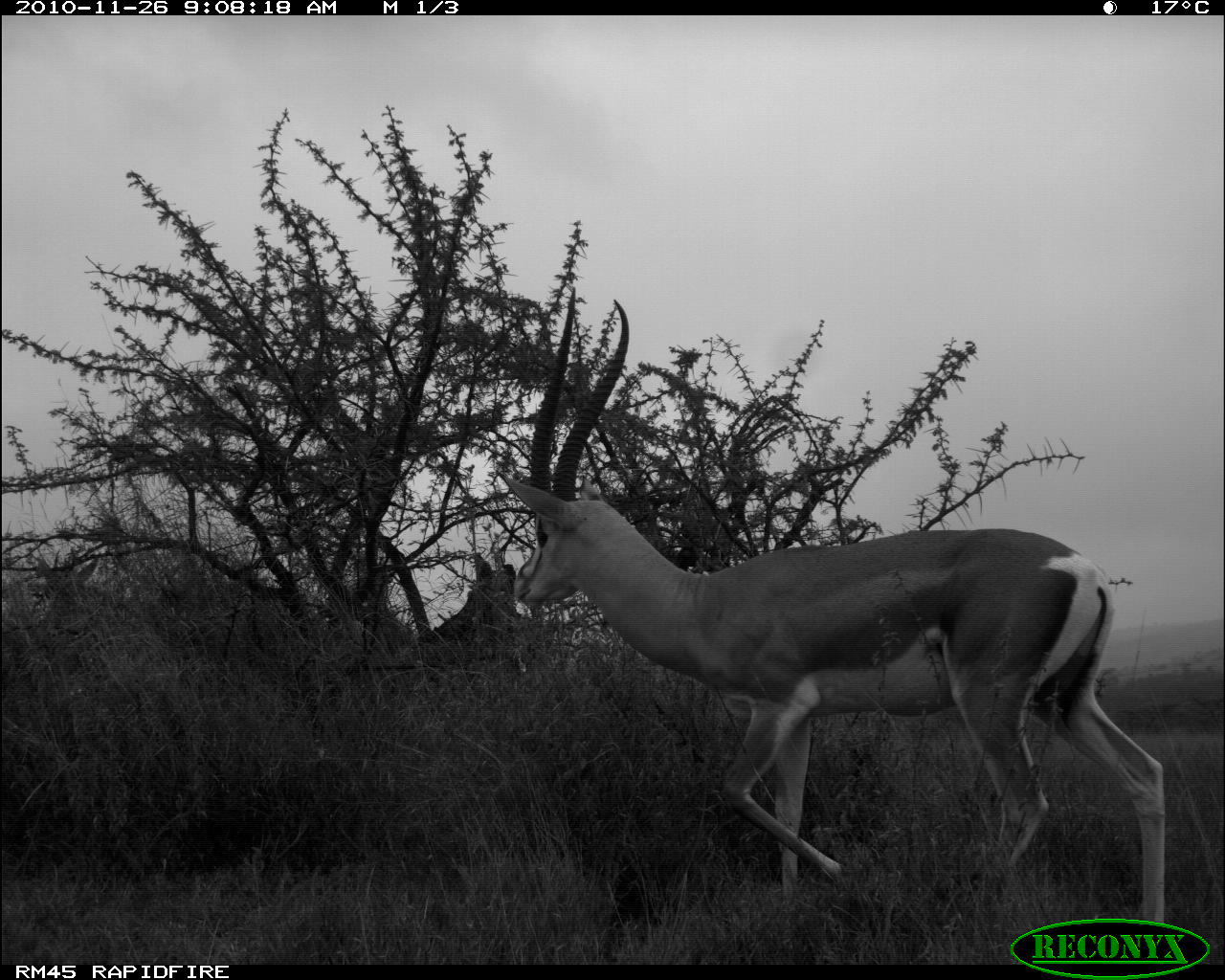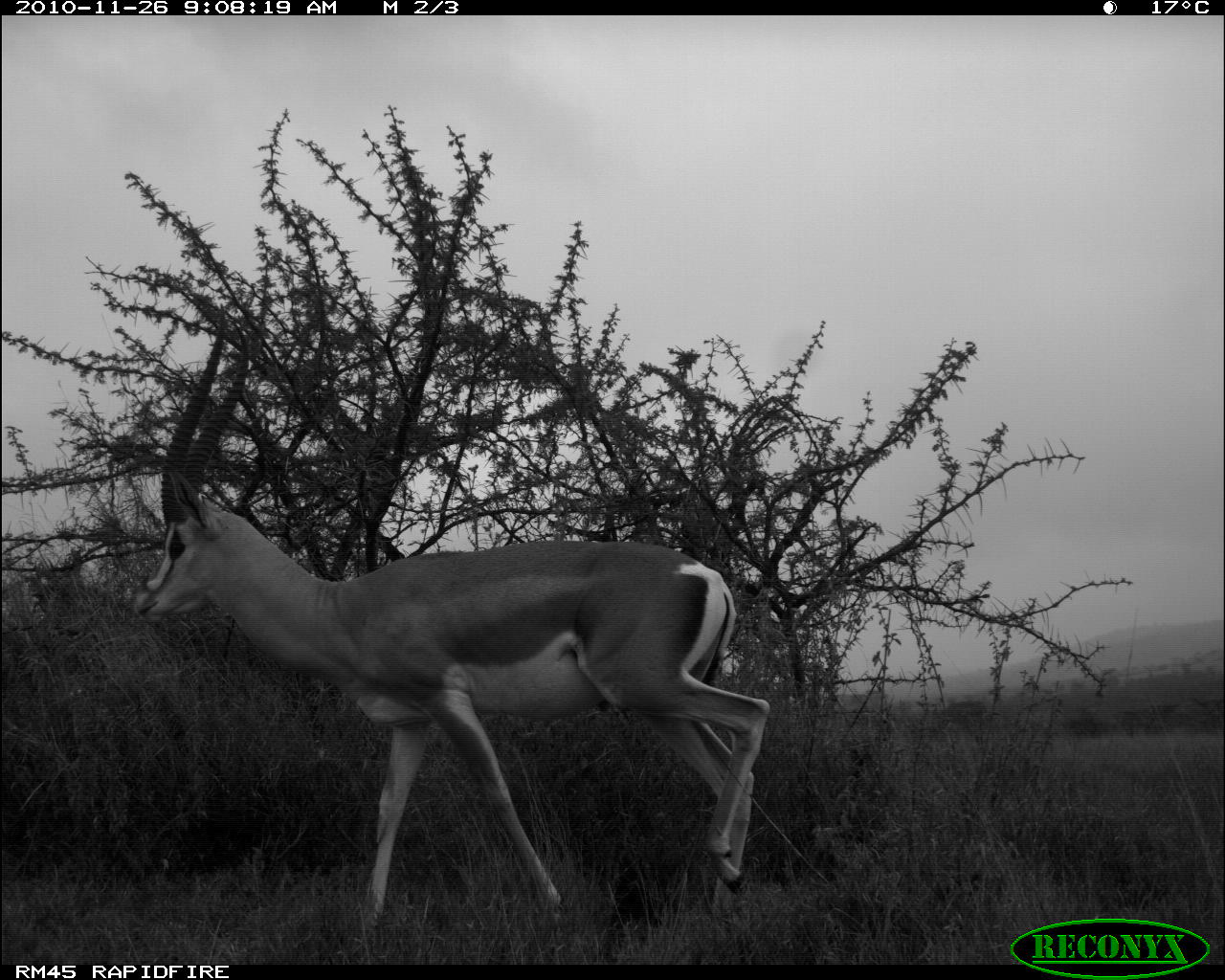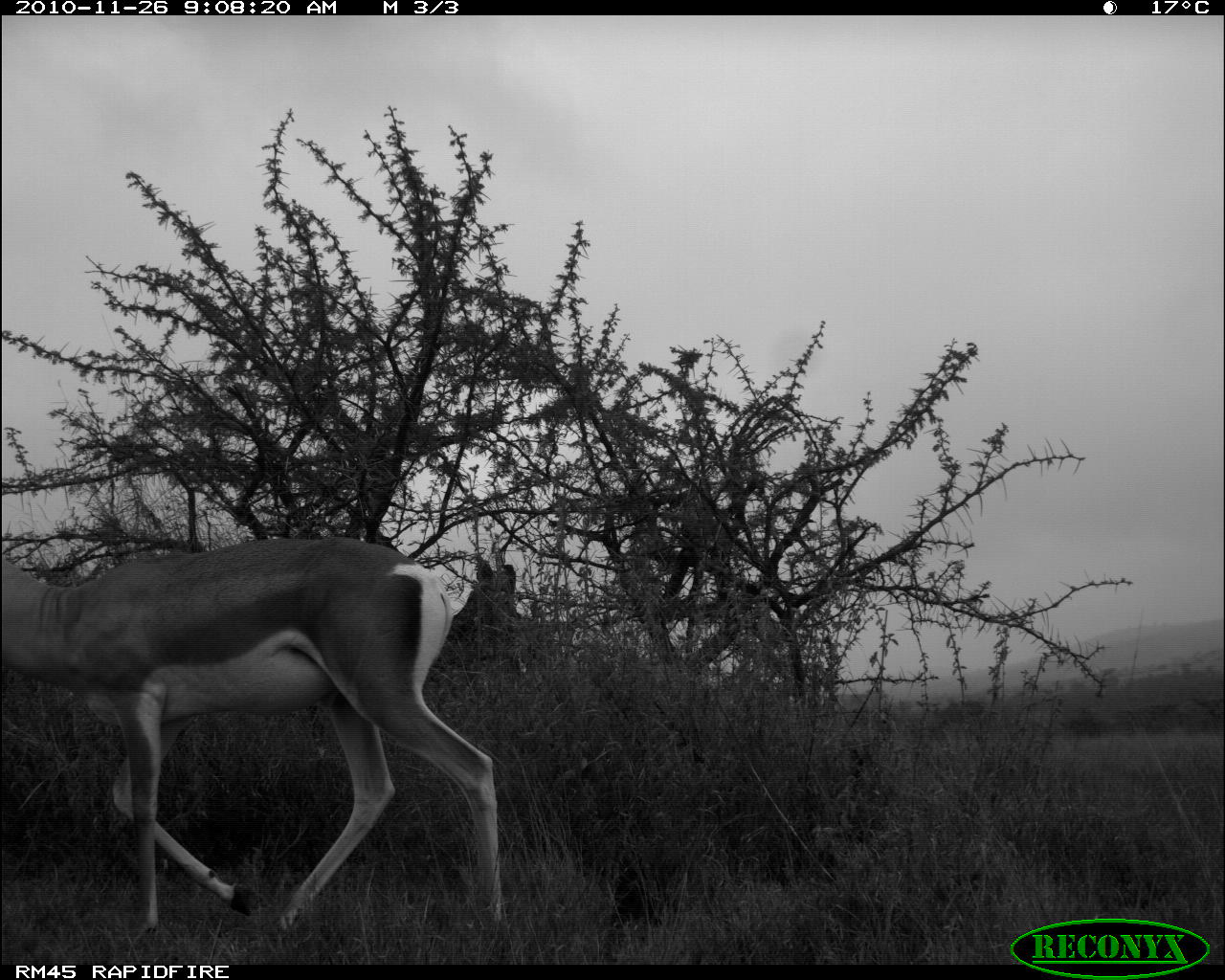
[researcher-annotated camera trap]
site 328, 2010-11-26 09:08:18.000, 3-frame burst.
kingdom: Animalia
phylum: Chordata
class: Mammalia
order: Artiodactyla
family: Bovidae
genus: Nanger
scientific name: Nanger granti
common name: grant's gazelle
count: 1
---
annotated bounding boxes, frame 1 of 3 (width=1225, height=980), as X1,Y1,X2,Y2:
nanger granti: 495,286,1167,957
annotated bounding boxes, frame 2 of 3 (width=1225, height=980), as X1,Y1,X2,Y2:
nanger granti: 132,300,772,932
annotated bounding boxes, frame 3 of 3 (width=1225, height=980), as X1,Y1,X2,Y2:
nanger granti: 2,533,508,940